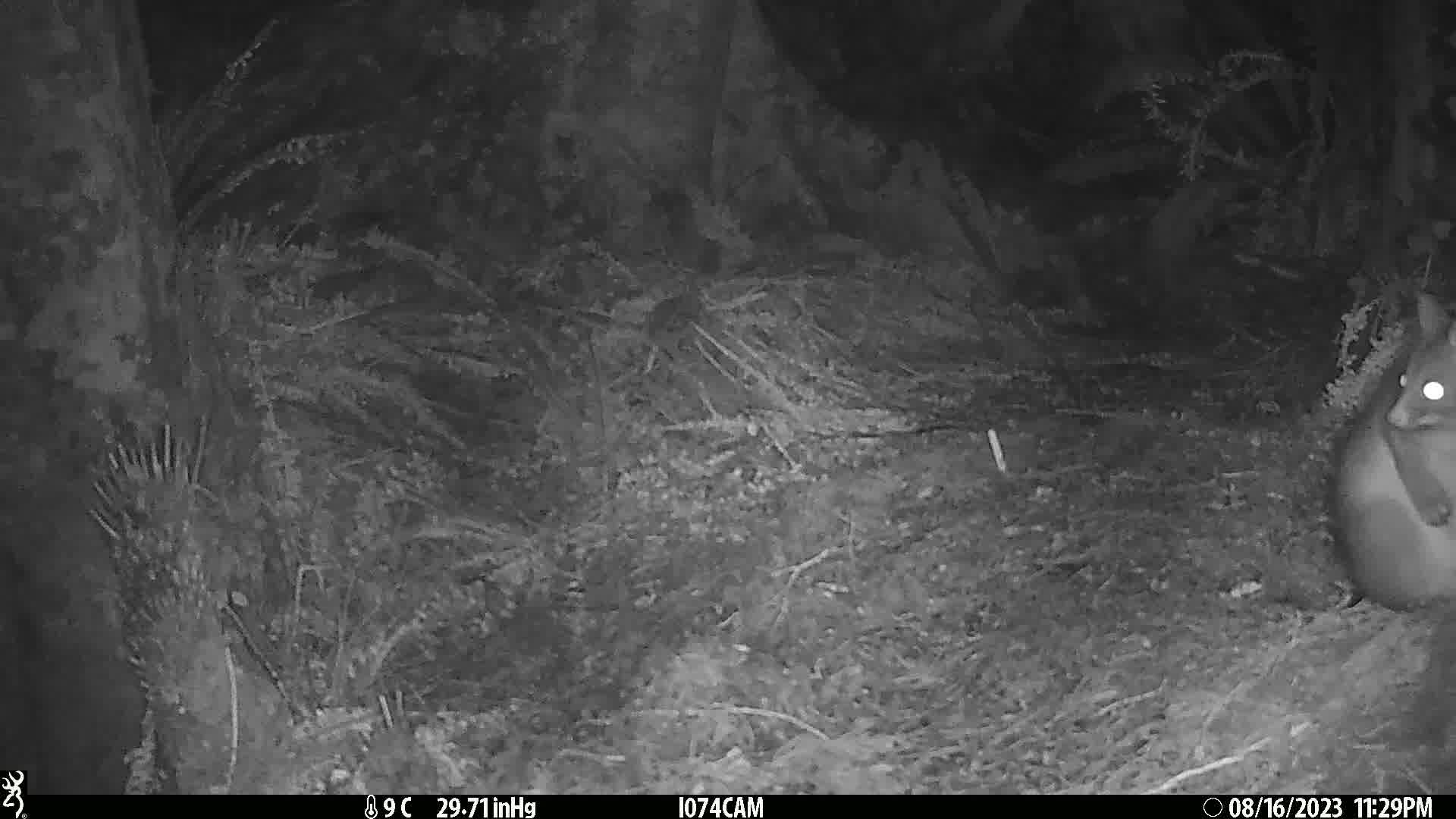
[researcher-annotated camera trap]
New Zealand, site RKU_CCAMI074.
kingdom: Animalia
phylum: Chordata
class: Mammalia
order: Diprotodontia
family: Phalangeridae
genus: Trichosurus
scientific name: Trichosurus vulpecula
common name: common brushtail possum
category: possum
Possum (common brushtail possum) (Trichosurus vulpecula).